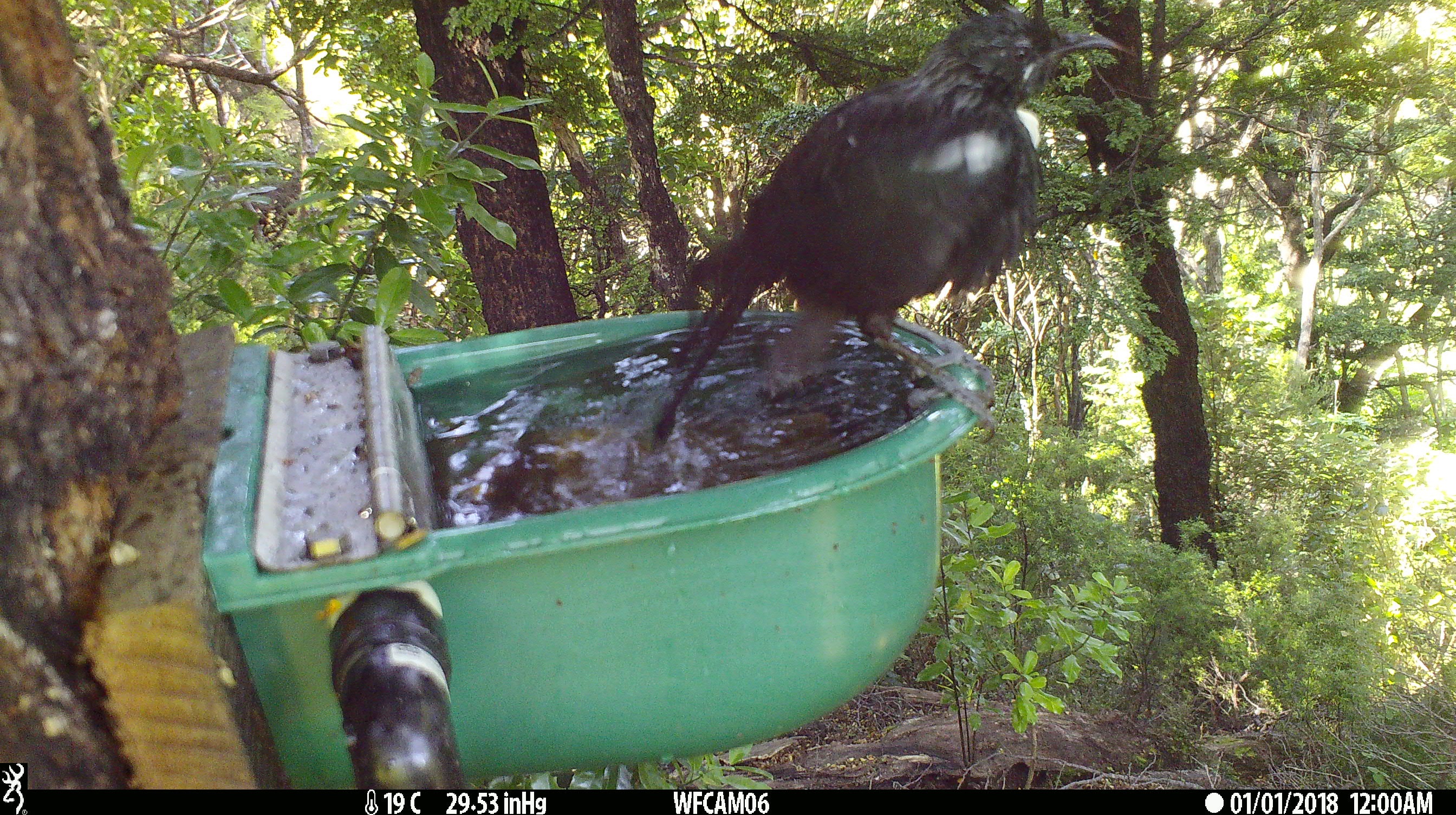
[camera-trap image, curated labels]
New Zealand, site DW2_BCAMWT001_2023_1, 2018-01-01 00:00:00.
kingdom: Animalia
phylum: Chordata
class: Aves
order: Passeriformes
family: Meliphagidae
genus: Prosthemadera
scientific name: Prosthemadera novaeseelandiae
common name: tui